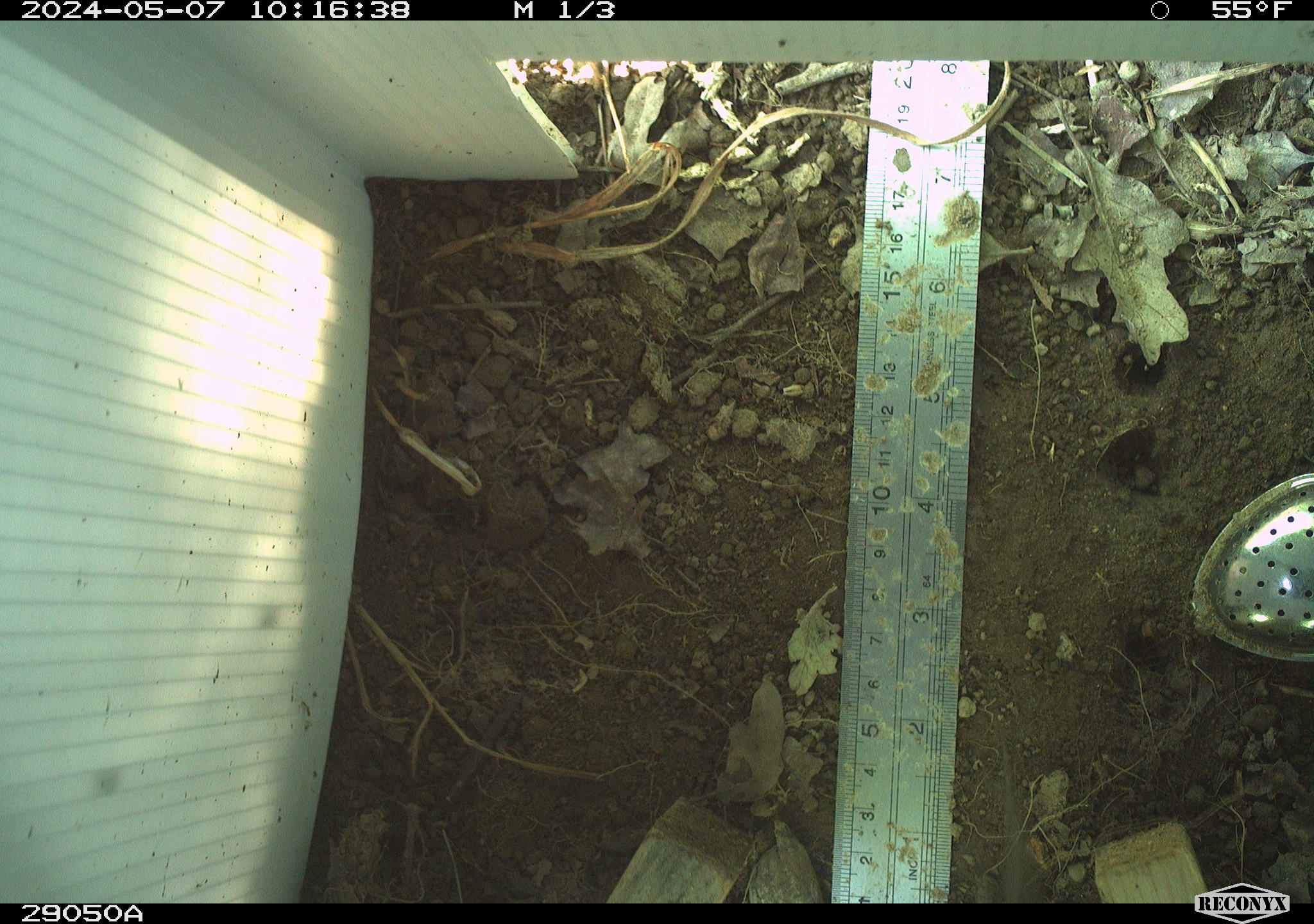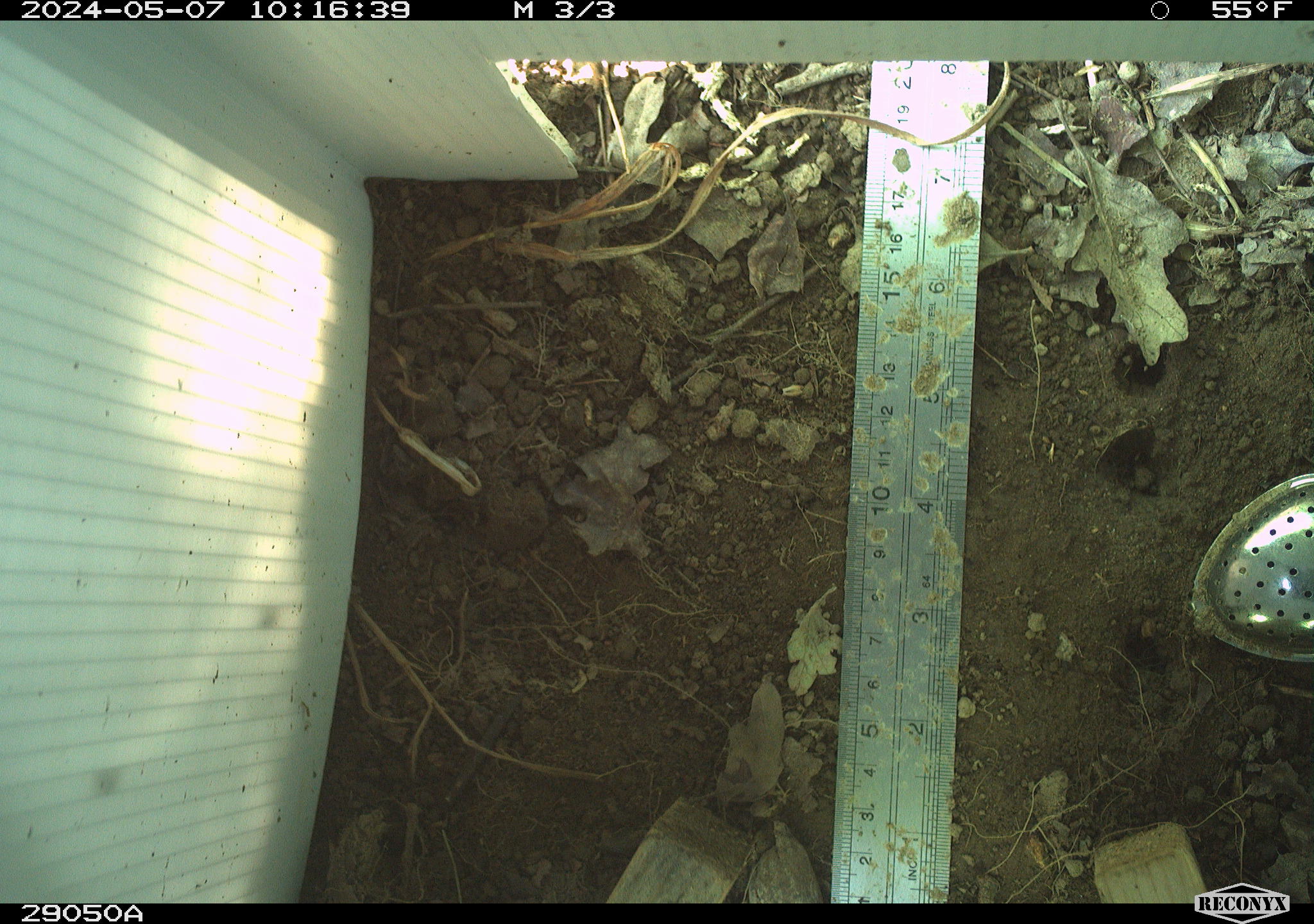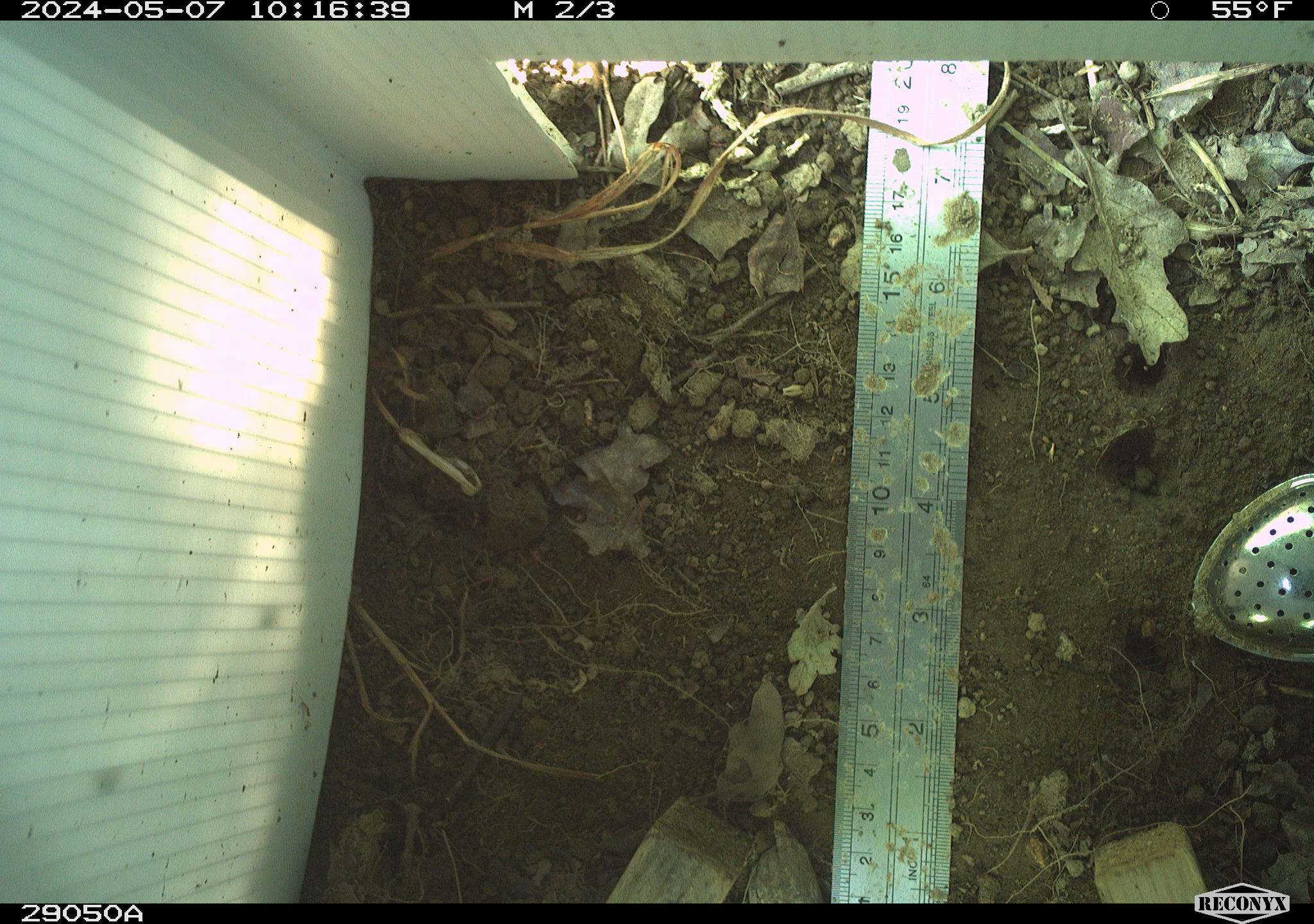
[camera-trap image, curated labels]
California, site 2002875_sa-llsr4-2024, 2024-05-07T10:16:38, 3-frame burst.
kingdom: Animalia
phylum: Chordata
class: Mammalia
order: Rodentia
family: Cricetidae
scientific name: Arvicolinae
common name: voles, lemmings, and muskrats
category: arvicolinae subfamily